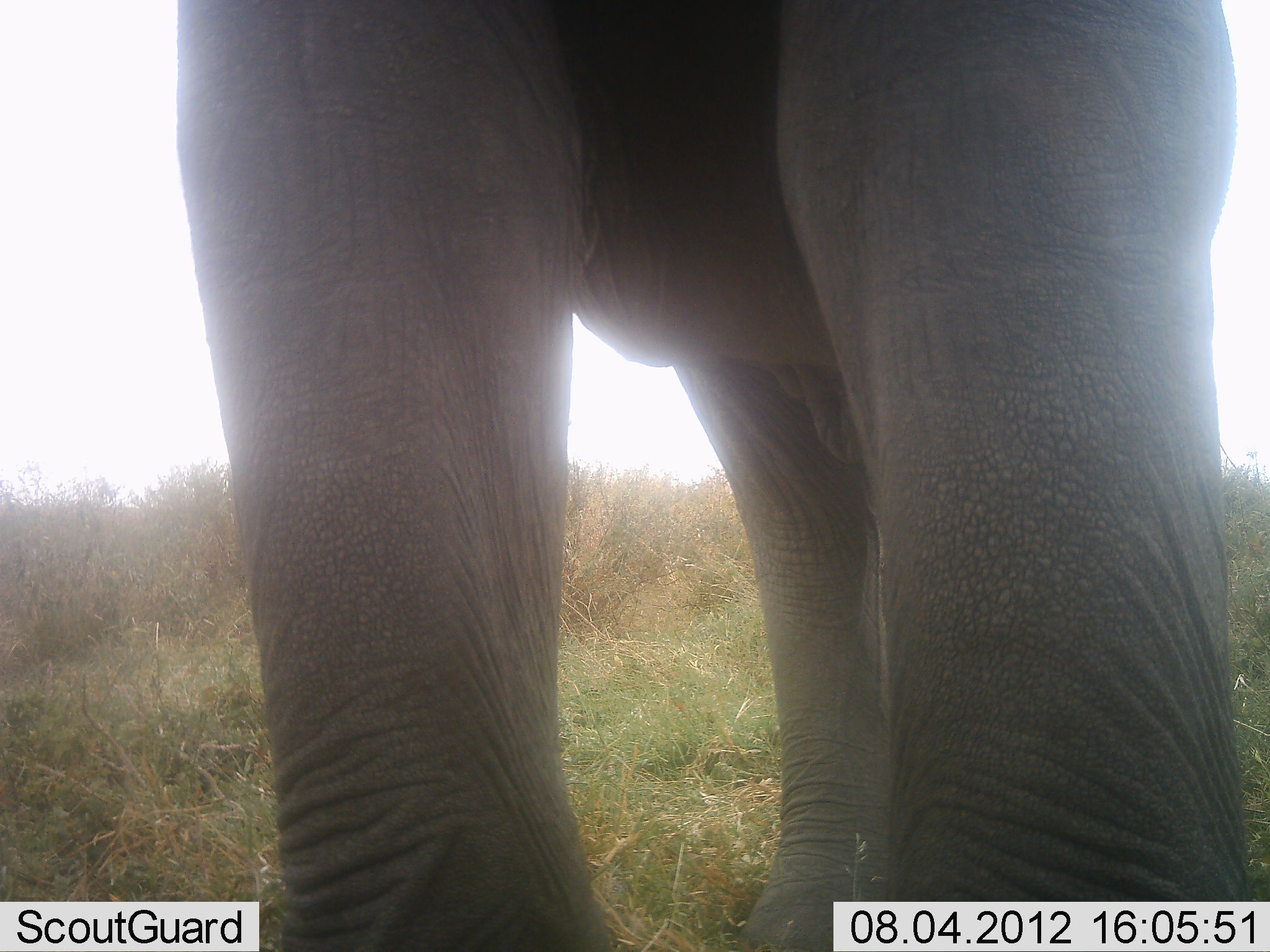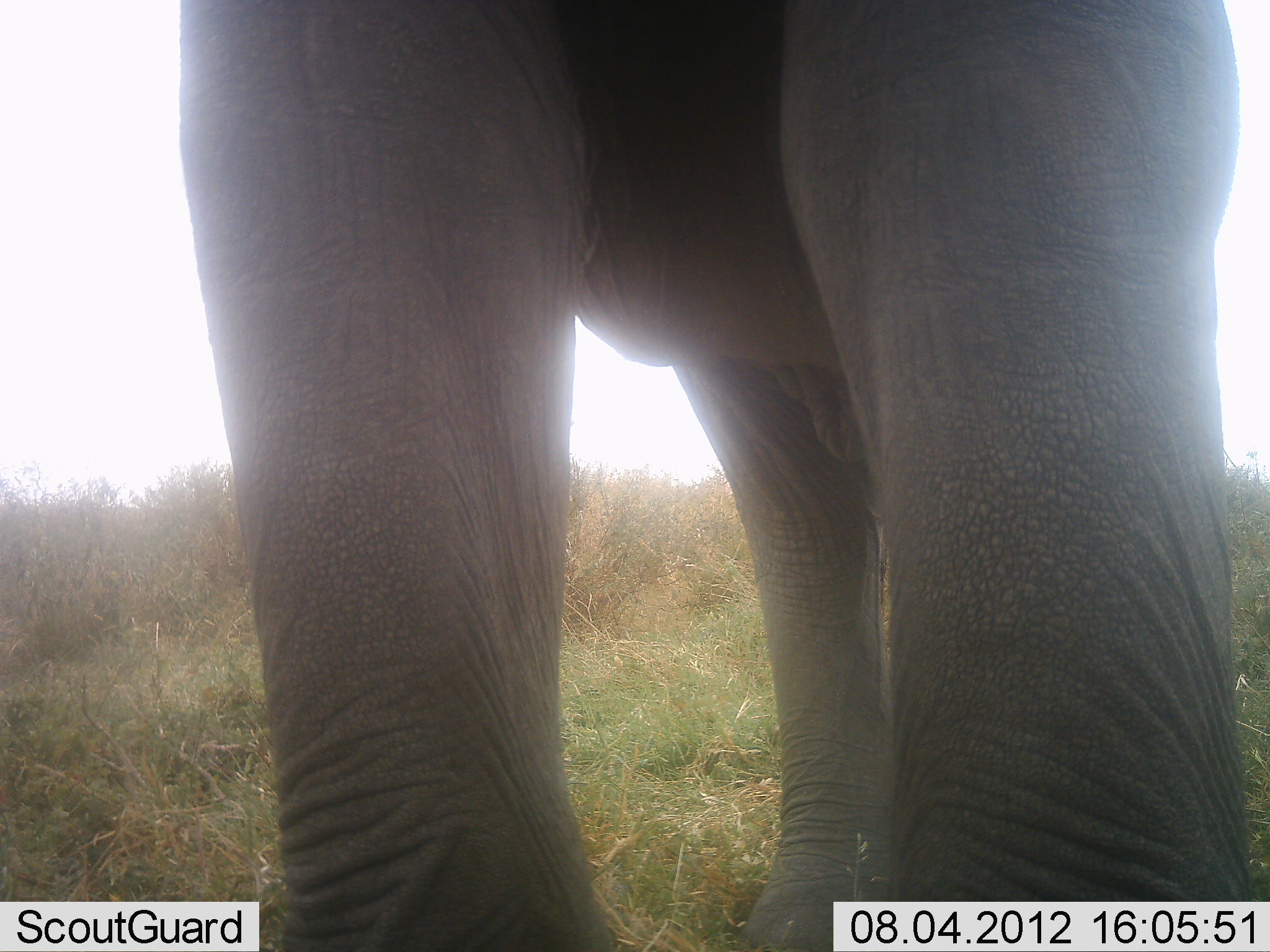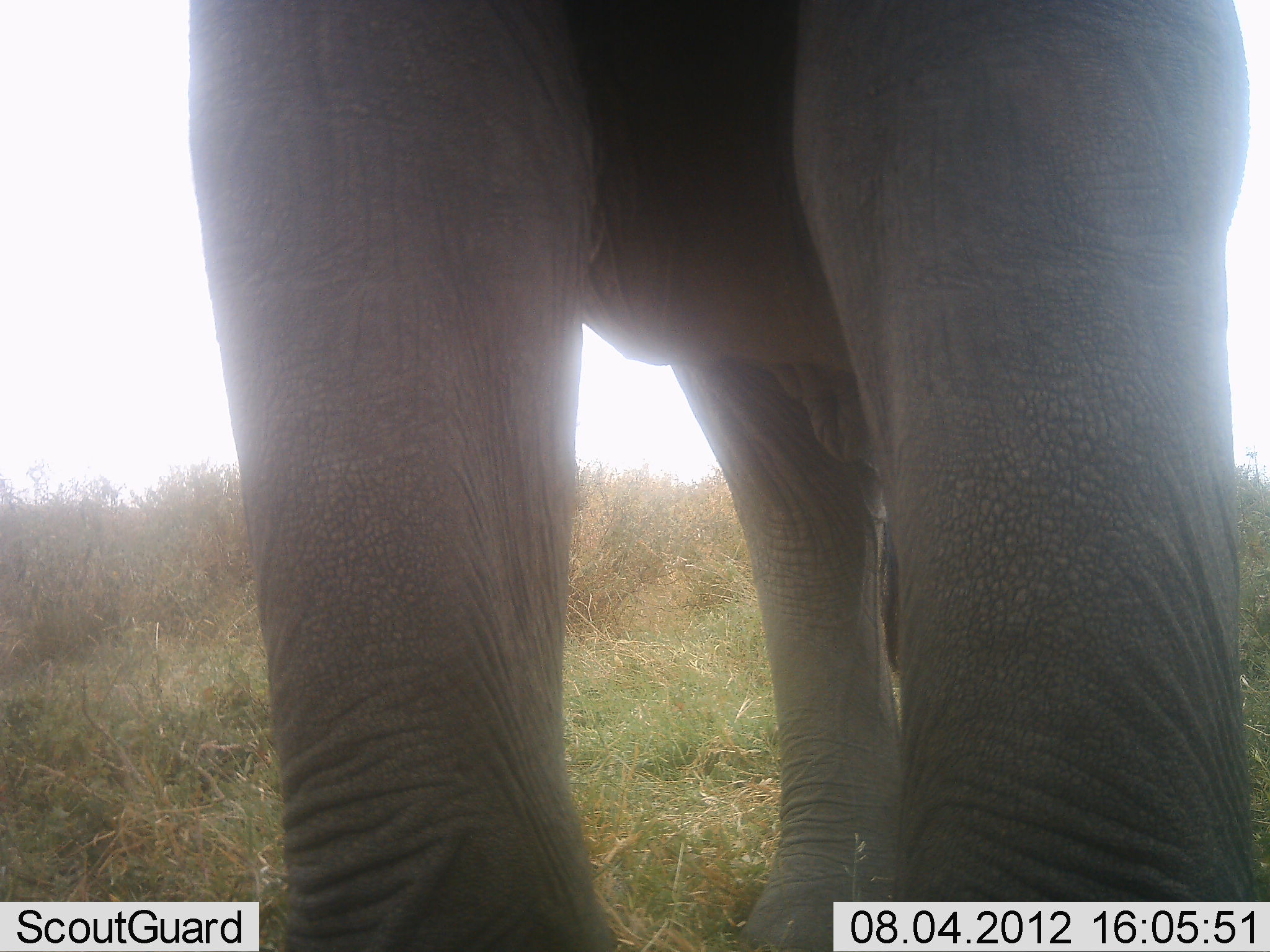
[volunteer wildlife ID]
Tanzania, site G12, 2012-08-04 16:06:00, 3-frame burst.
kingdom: Animalia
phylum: Chordata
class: Mammalia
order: Proboscidea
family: Elephantidae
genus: Loxodonta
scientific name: Loxodonta africana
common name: african bush elephant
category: elephant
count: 1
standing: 100%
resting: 0%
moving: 0%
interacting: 0%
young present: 0%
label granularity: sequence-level